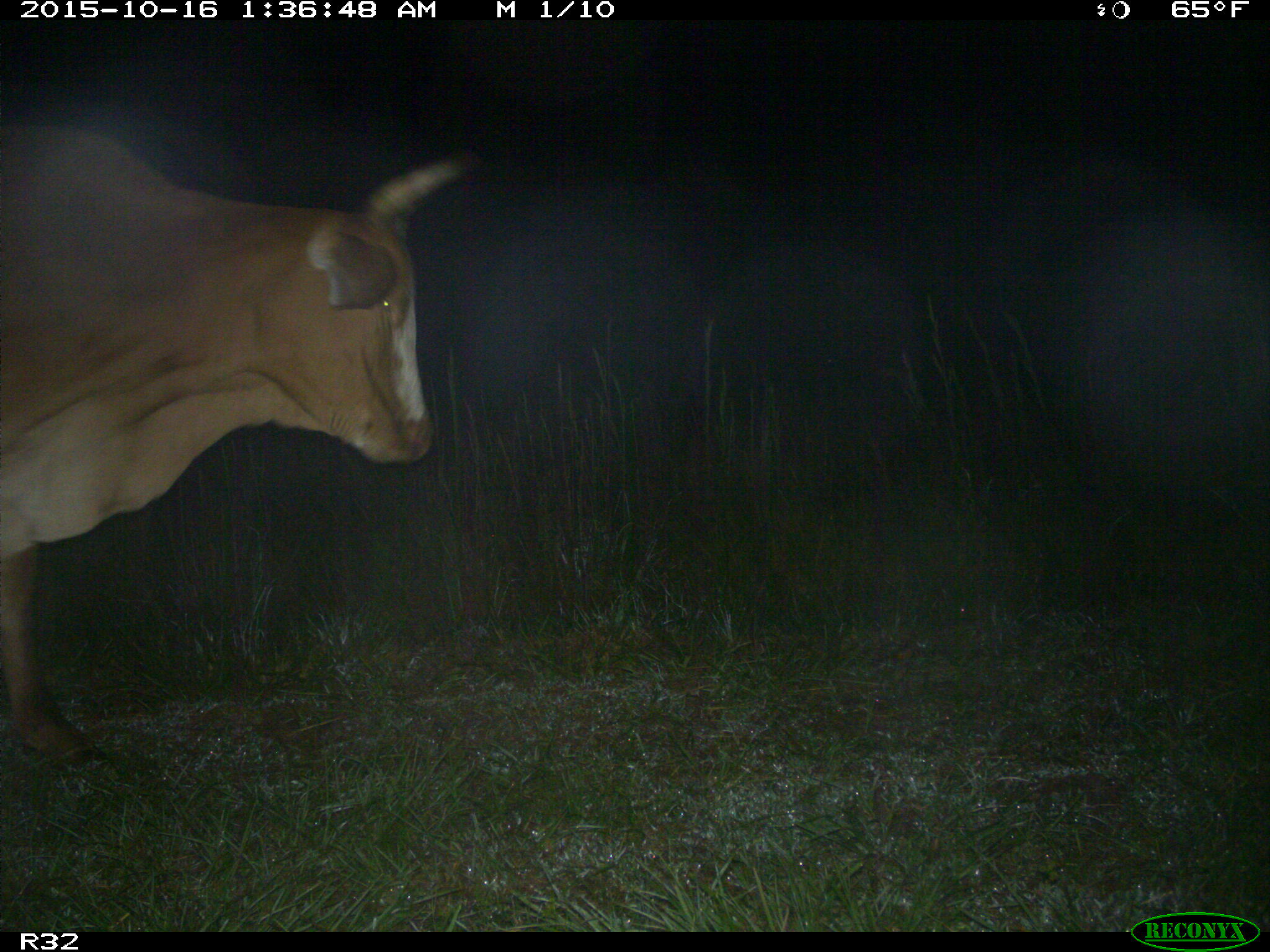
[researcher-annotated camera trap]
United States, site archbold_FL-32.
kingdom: Animalia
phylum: Chordata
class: Mammalia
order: Artiodactyla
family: Bovidae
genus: Bos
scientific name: Bos taurus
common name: domestic cow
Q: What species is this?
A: Bos taurus (domestic cow).